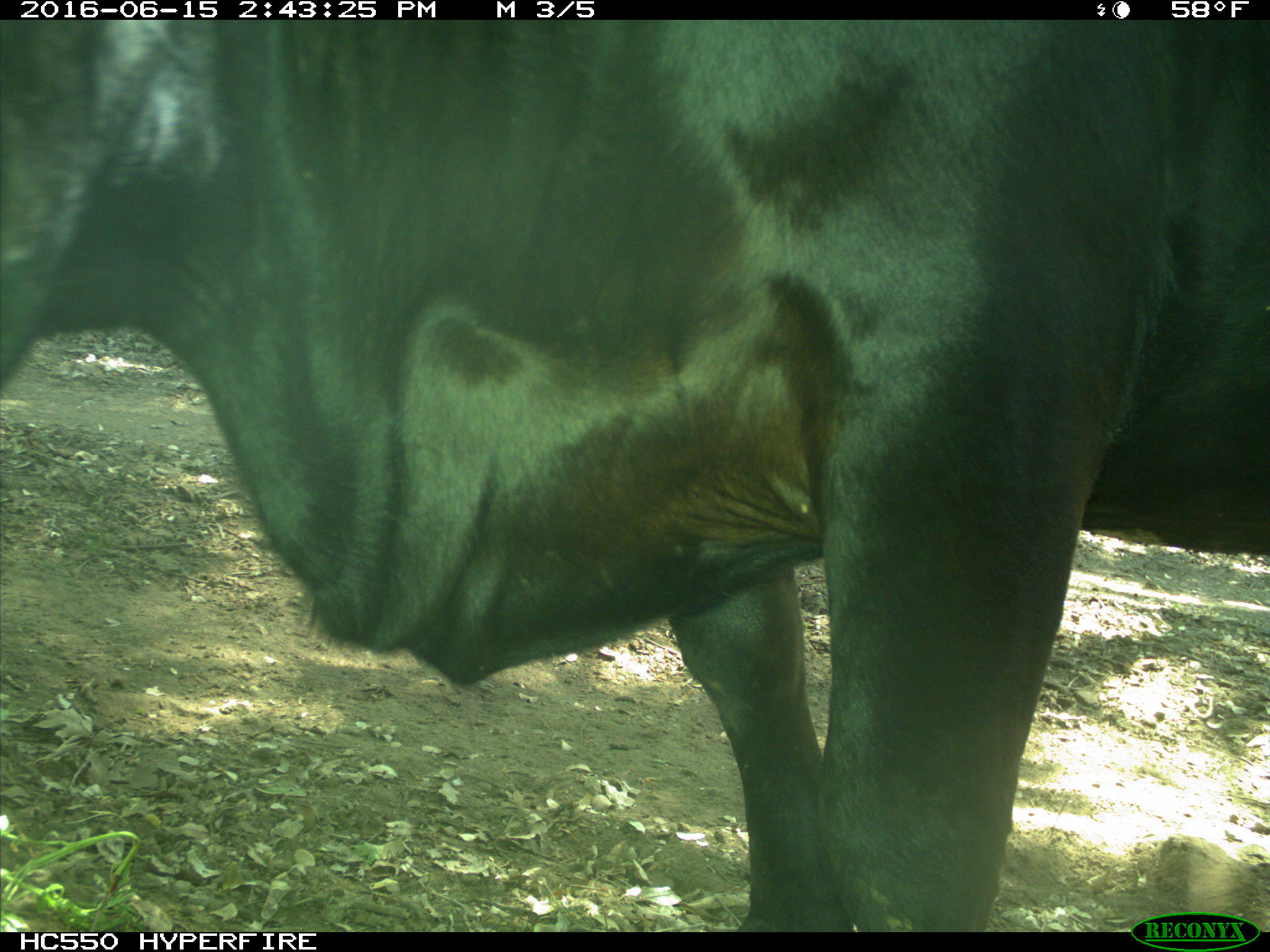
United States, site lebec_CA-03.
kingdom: Animalia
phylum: Chordata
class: Mammalia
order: Artiodactyla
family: Bovidae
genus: Bos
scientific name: Bos taurus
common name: domestic cow